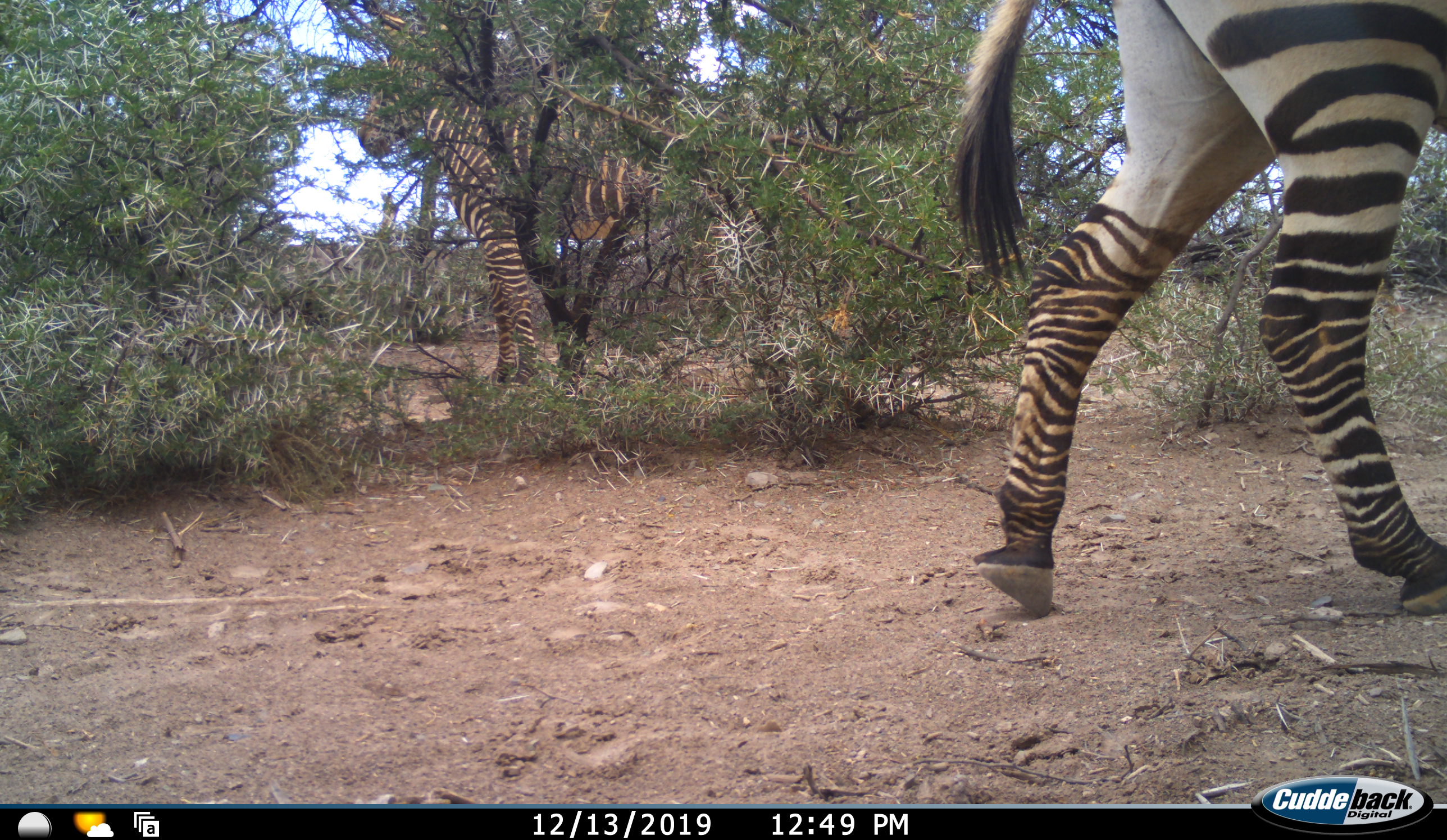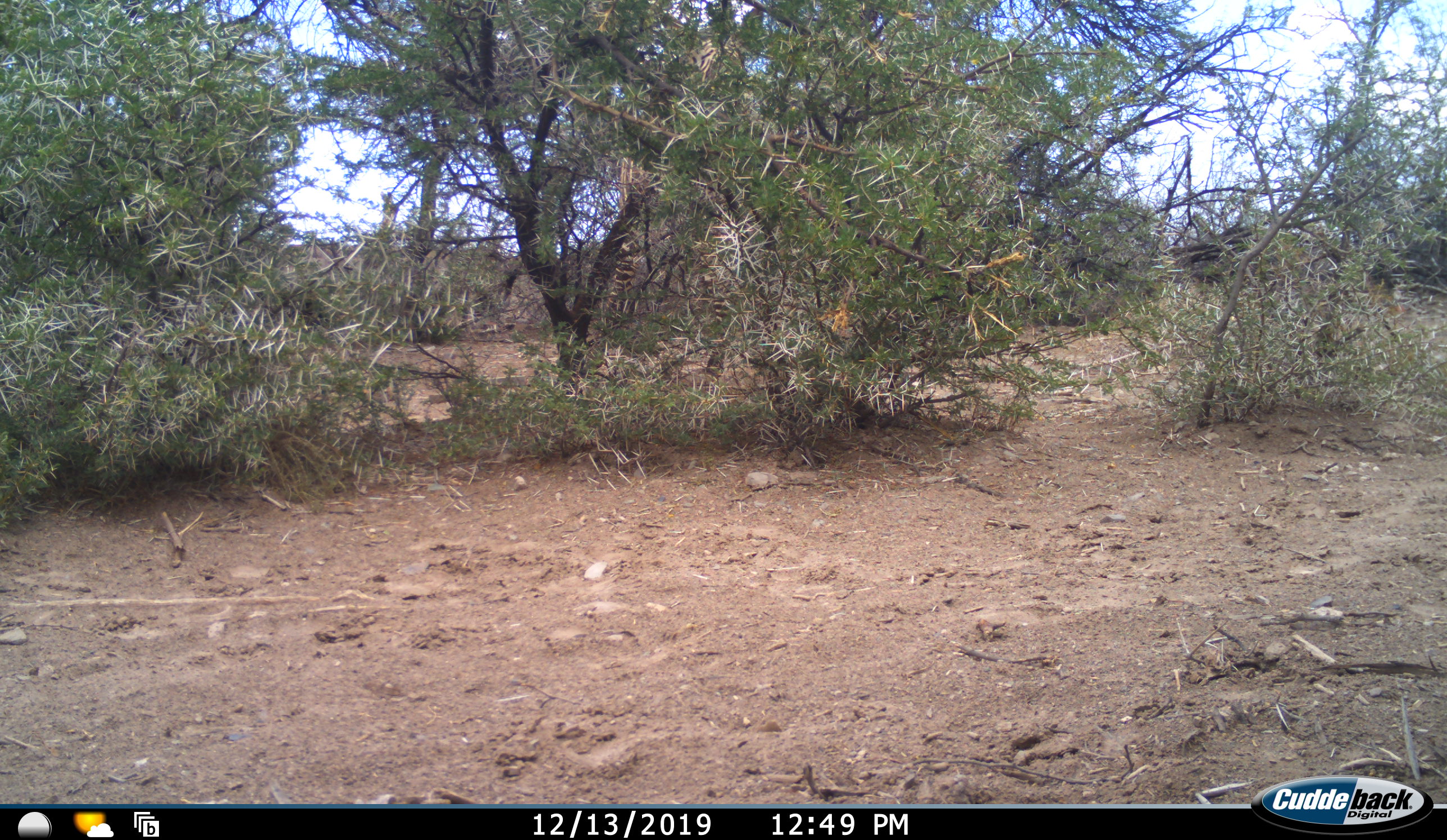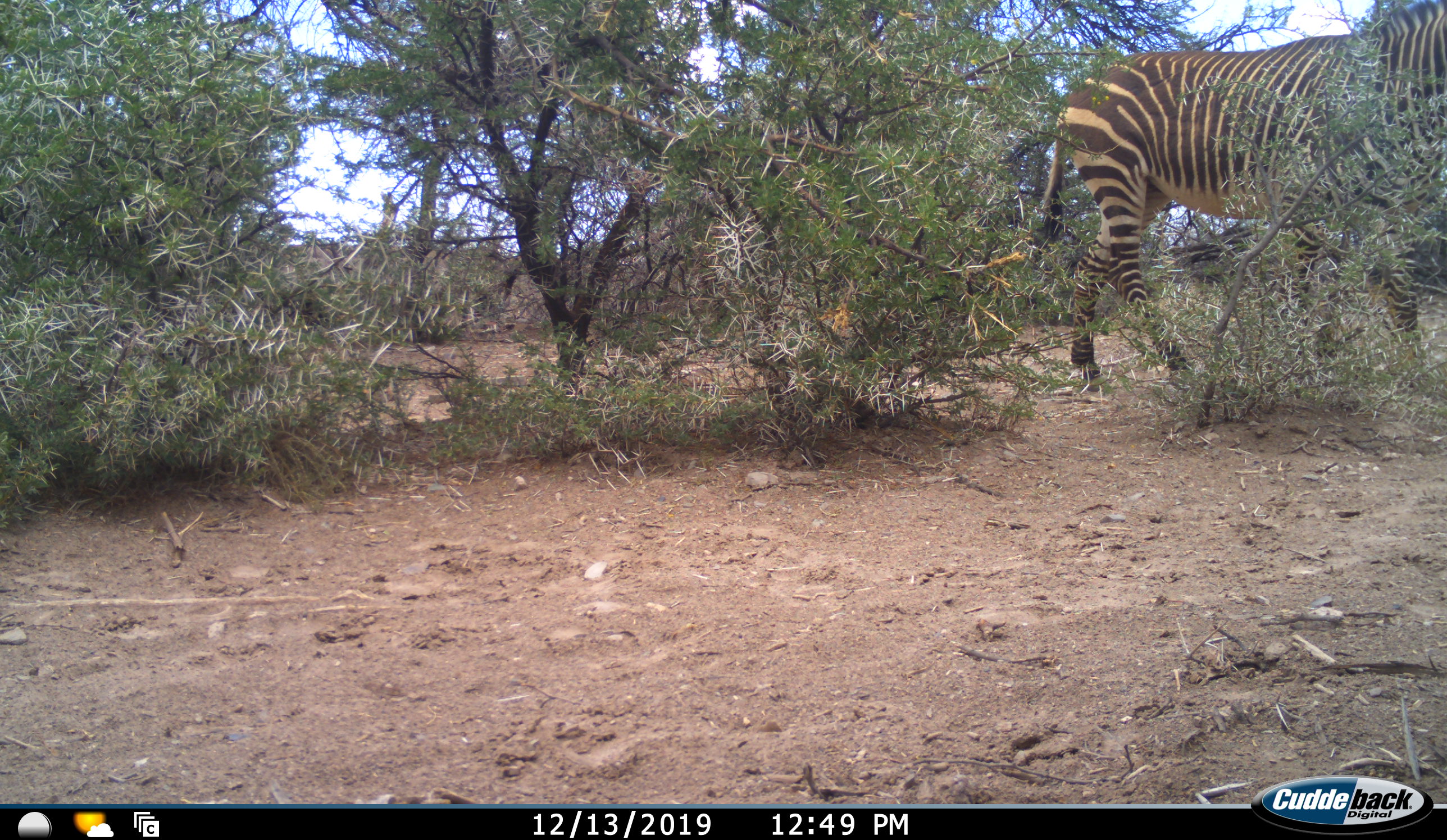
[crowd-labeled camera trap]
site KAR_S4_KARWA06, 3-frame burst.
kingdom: Animalia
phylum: Chordata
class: Mammalia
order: Perissodactyla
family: Equidae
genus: Equus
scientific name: Equus zebra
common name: mountain zebra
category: zebramountain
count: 2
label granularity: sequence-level